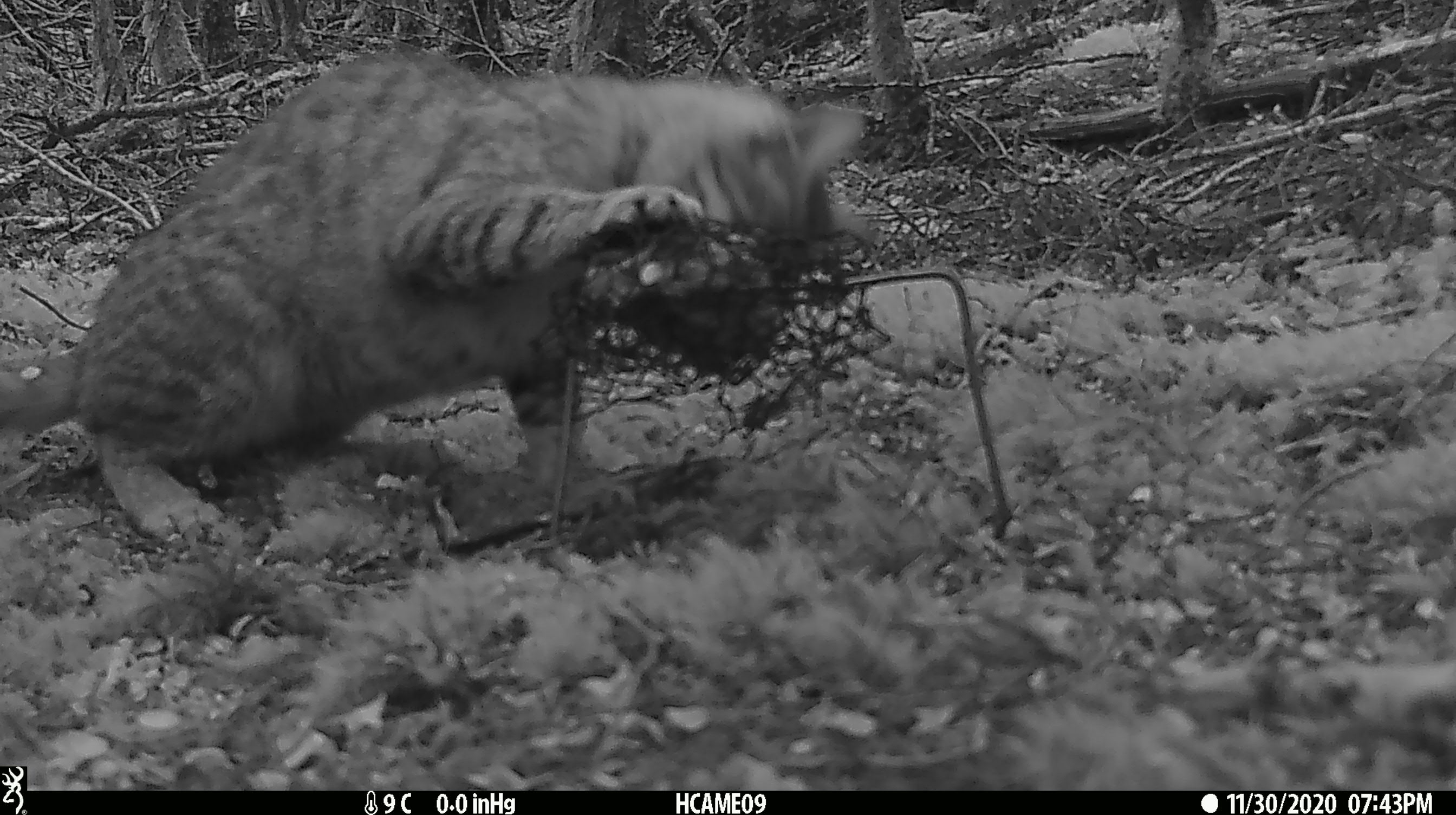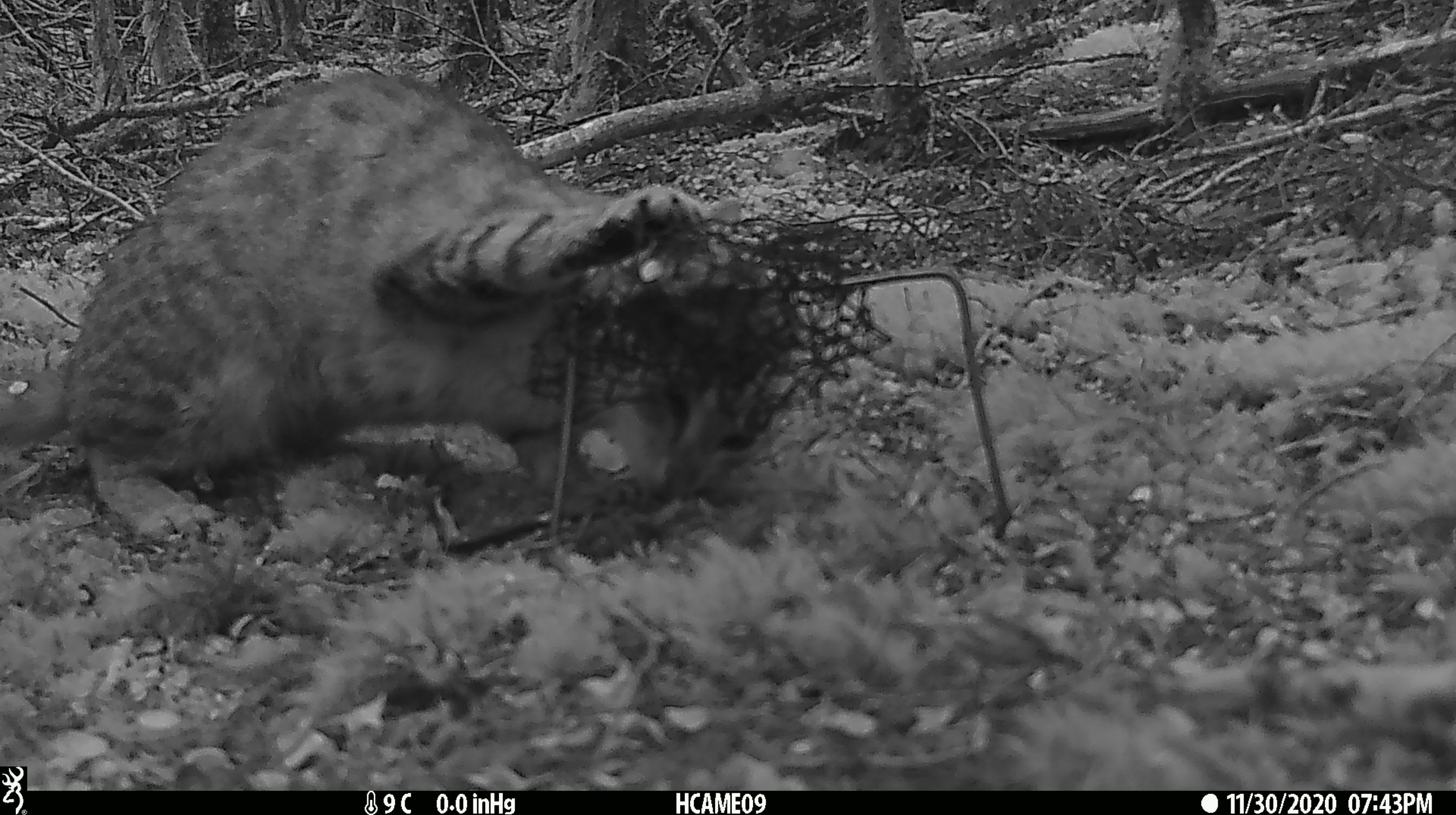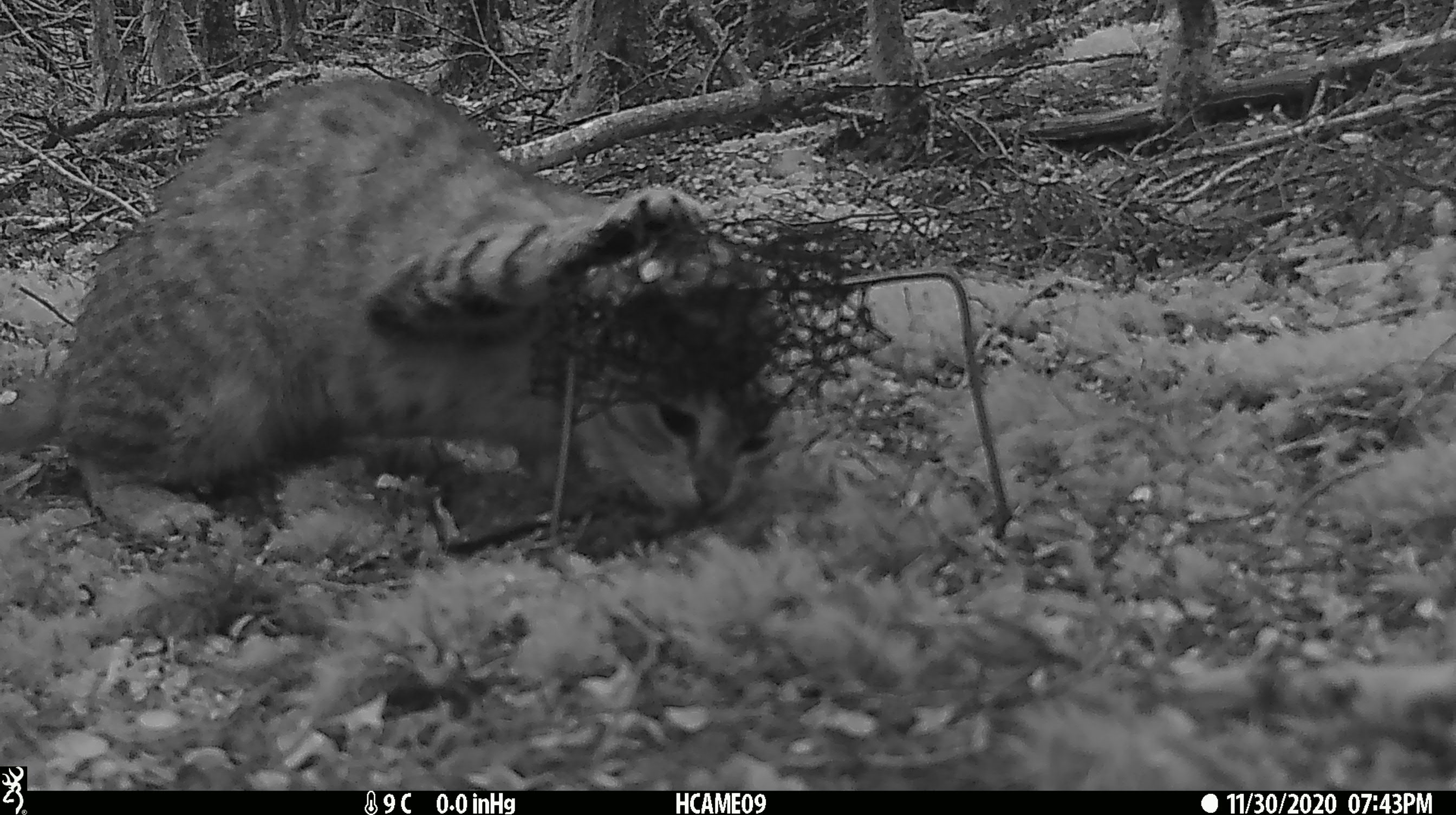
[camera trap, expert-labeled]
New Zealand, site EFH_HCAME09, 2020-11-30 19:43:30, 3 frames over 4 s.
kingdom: Animalia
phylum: Chordata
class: Mammalia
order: Carnivora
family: Felidae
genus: Felis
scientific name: Felis catus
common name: domestic cat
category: cat